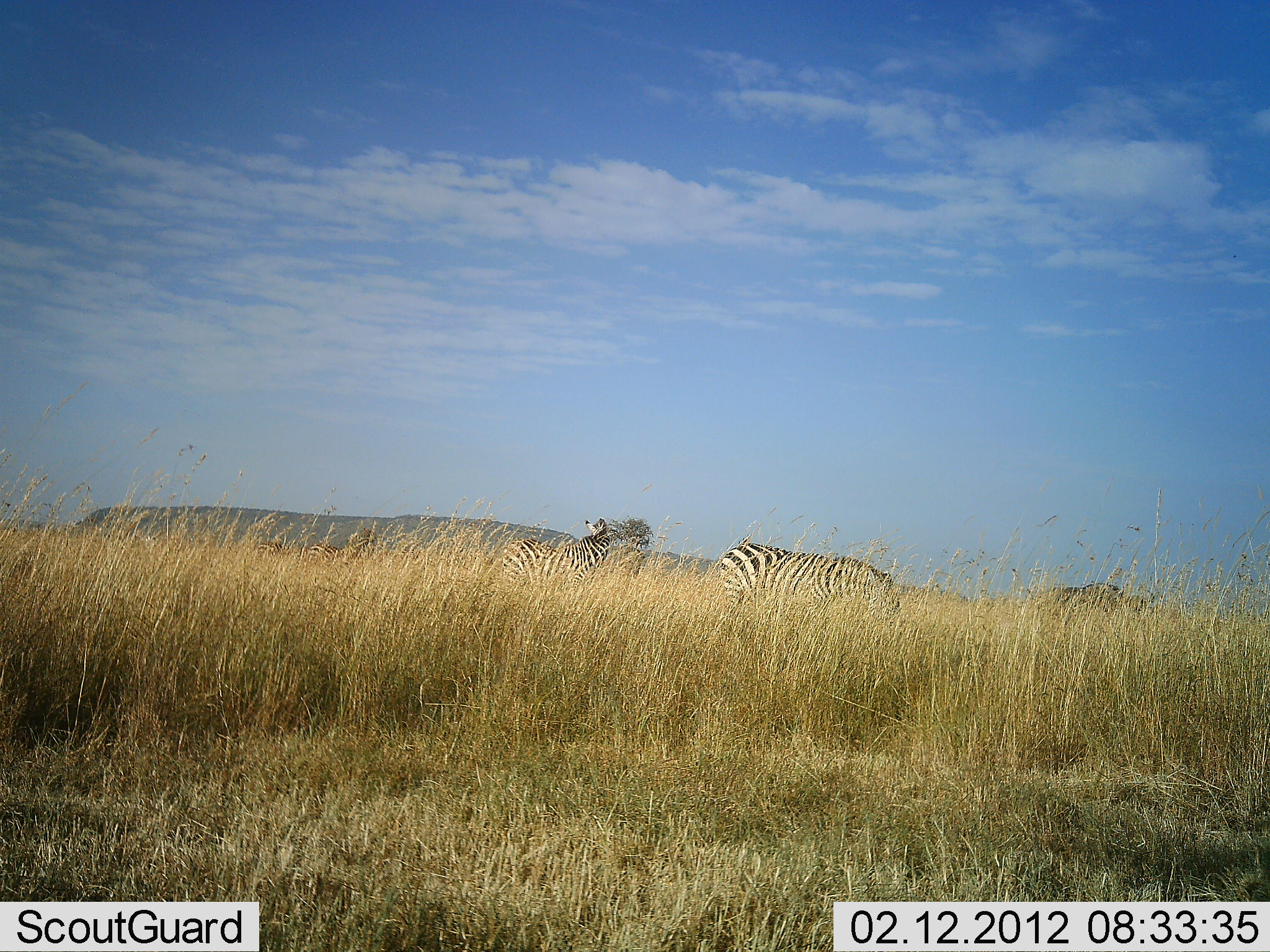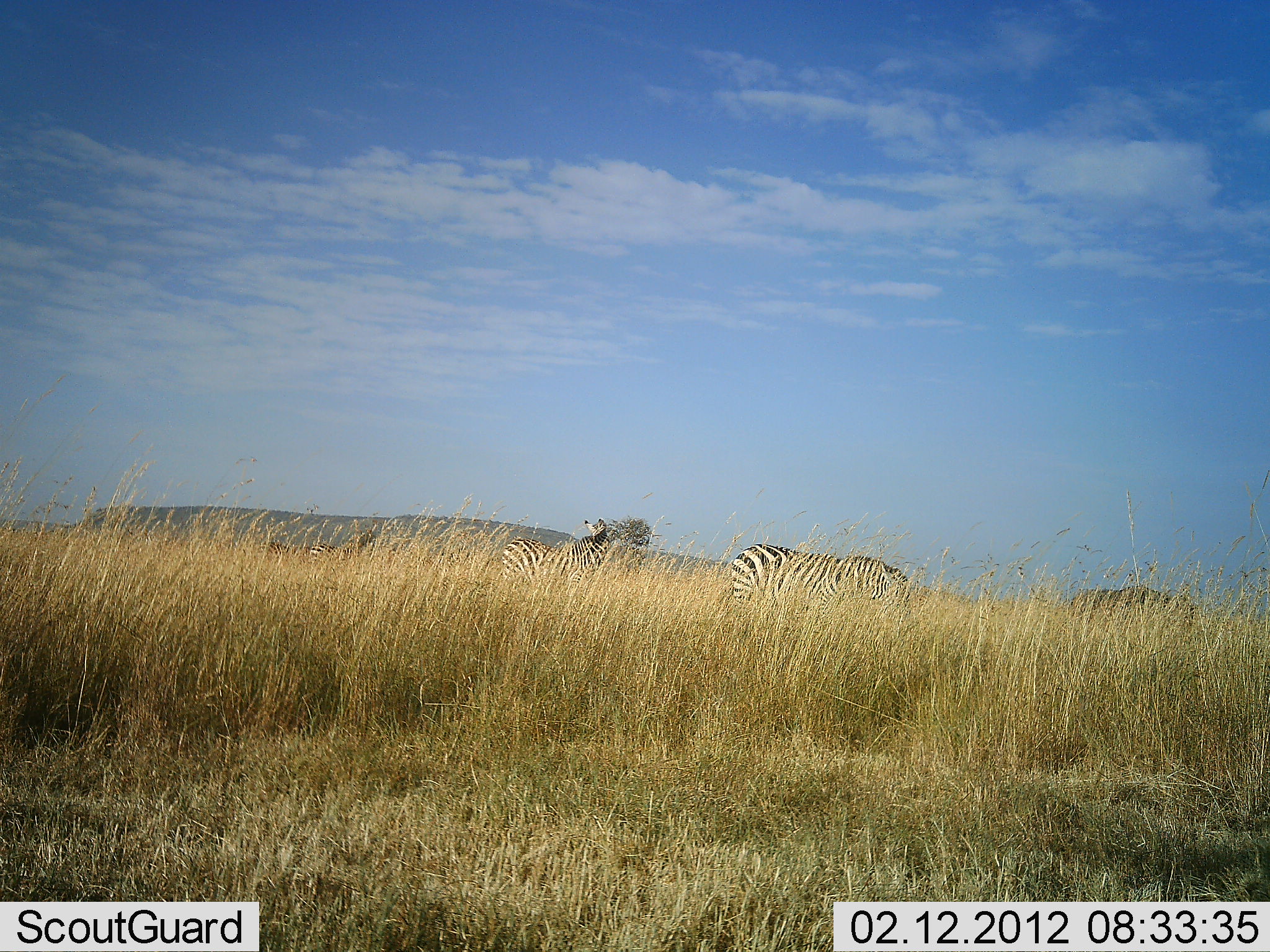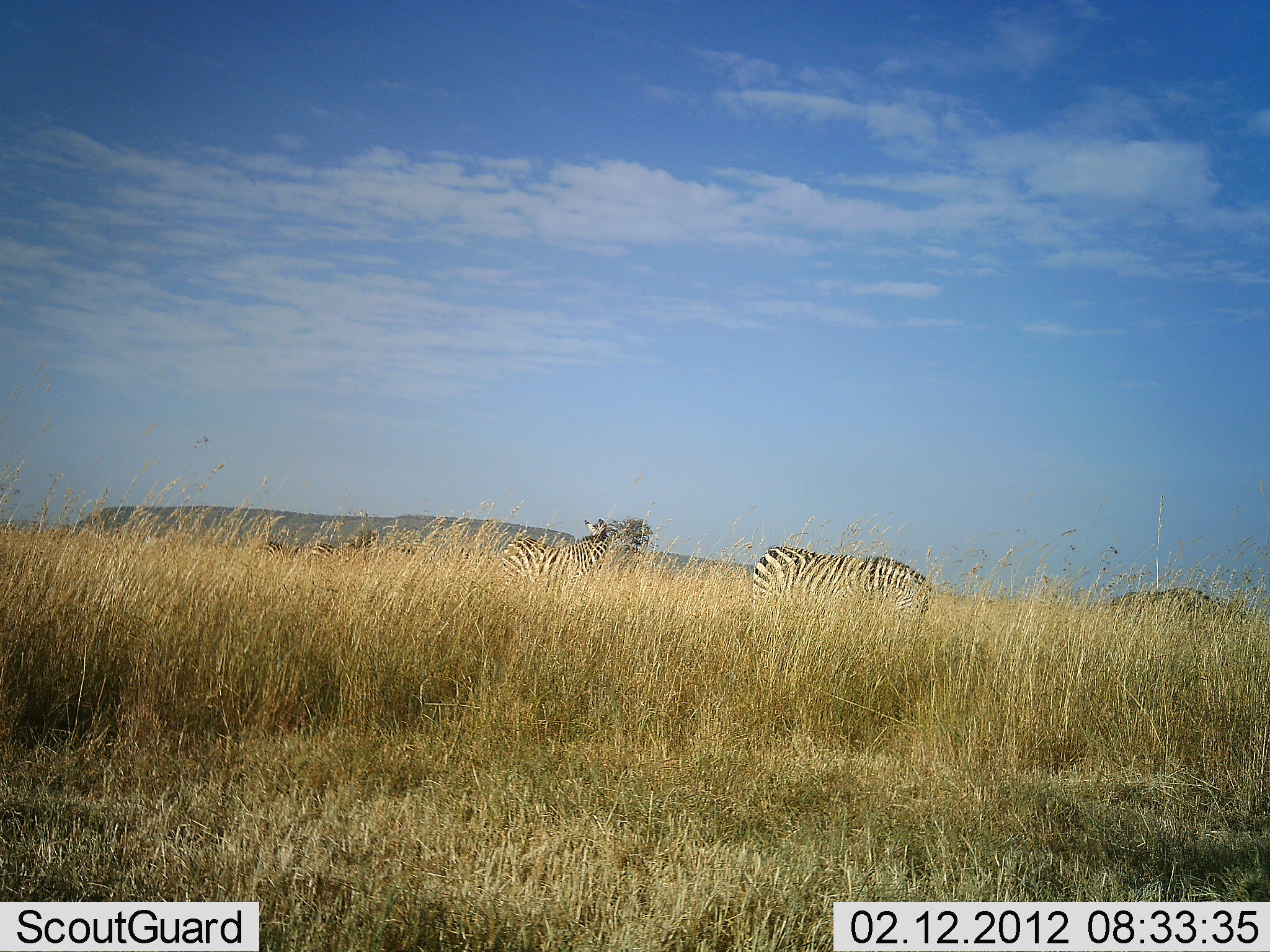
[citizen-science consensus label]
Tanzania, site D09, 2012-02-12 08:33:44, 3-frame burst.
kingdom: Animalia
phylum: Chordata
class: Mammalia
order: Perissodactyla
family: Equidae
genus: Equus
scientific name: Equus quagga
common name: plains zebra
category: zebra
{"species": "zebra (plains zebra) (Equus quagga)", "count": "3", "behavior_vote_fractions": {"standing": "57%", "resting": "4%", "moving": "57%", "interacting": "0%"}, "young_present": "0%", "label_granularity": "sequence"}